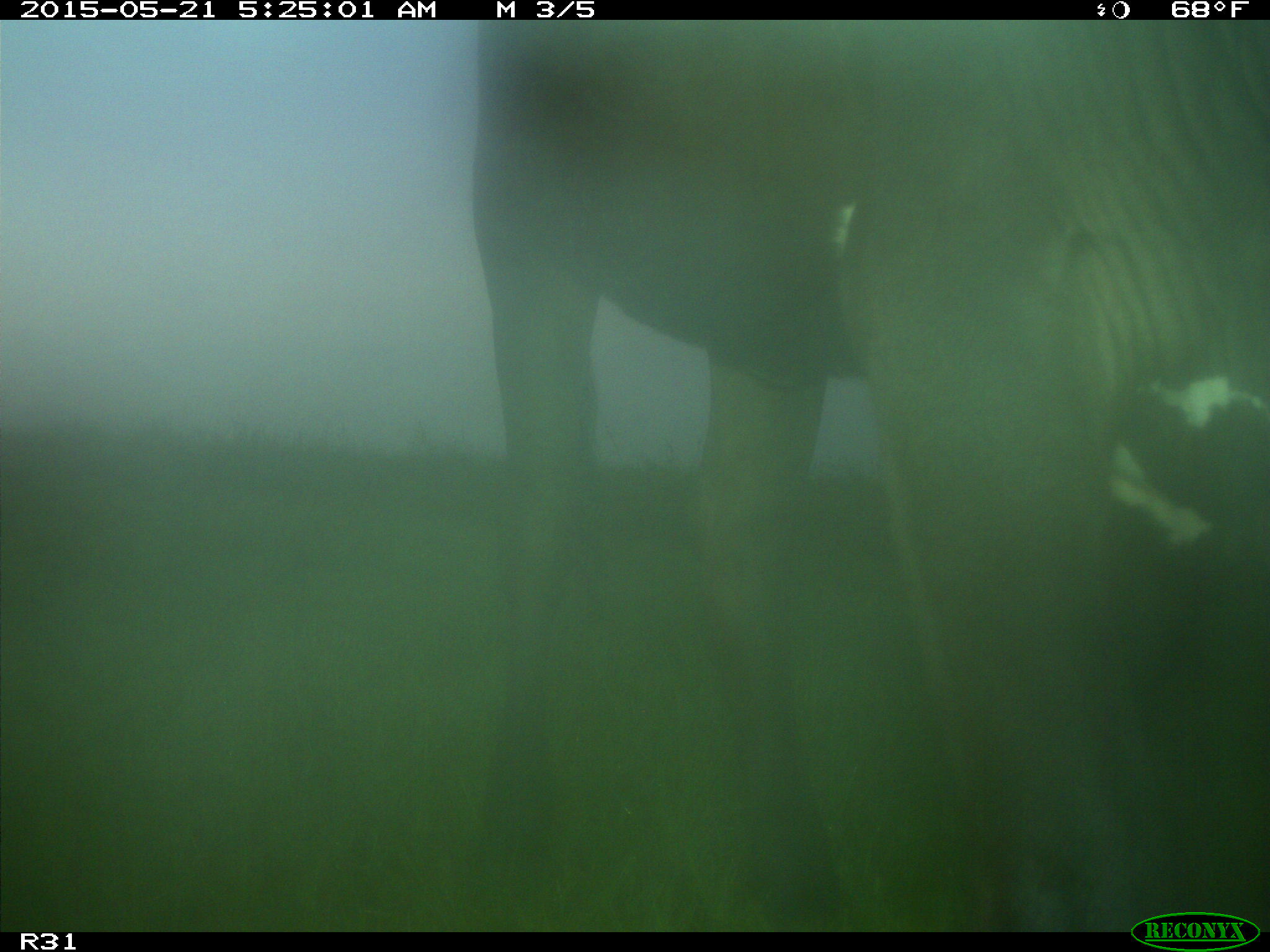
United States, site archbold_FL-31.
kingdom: Animalia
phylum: Chordata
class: Mammalia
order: Artiodactyla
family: Bovidae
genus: Bos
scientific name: Bos taurus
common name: domestic cow